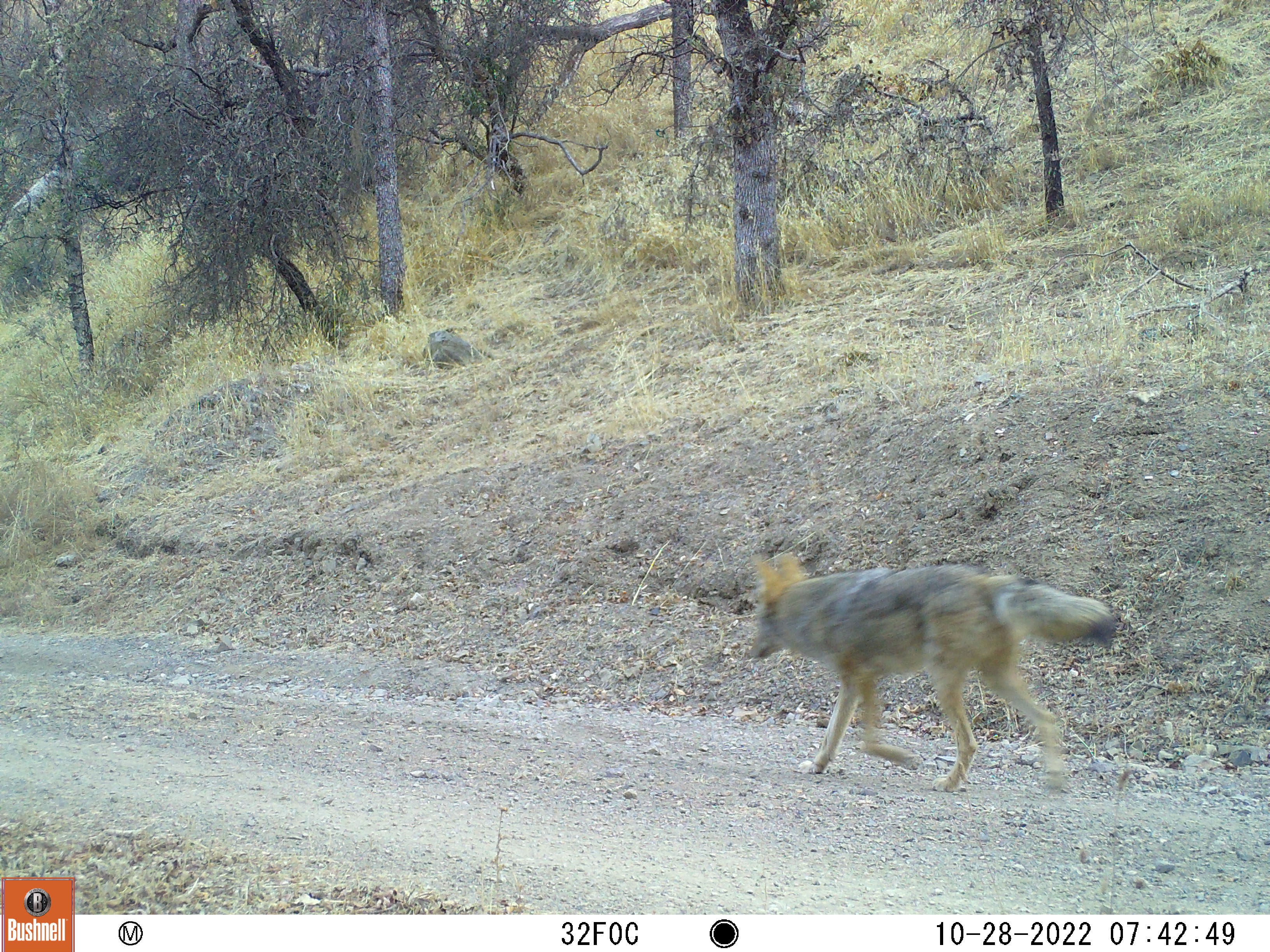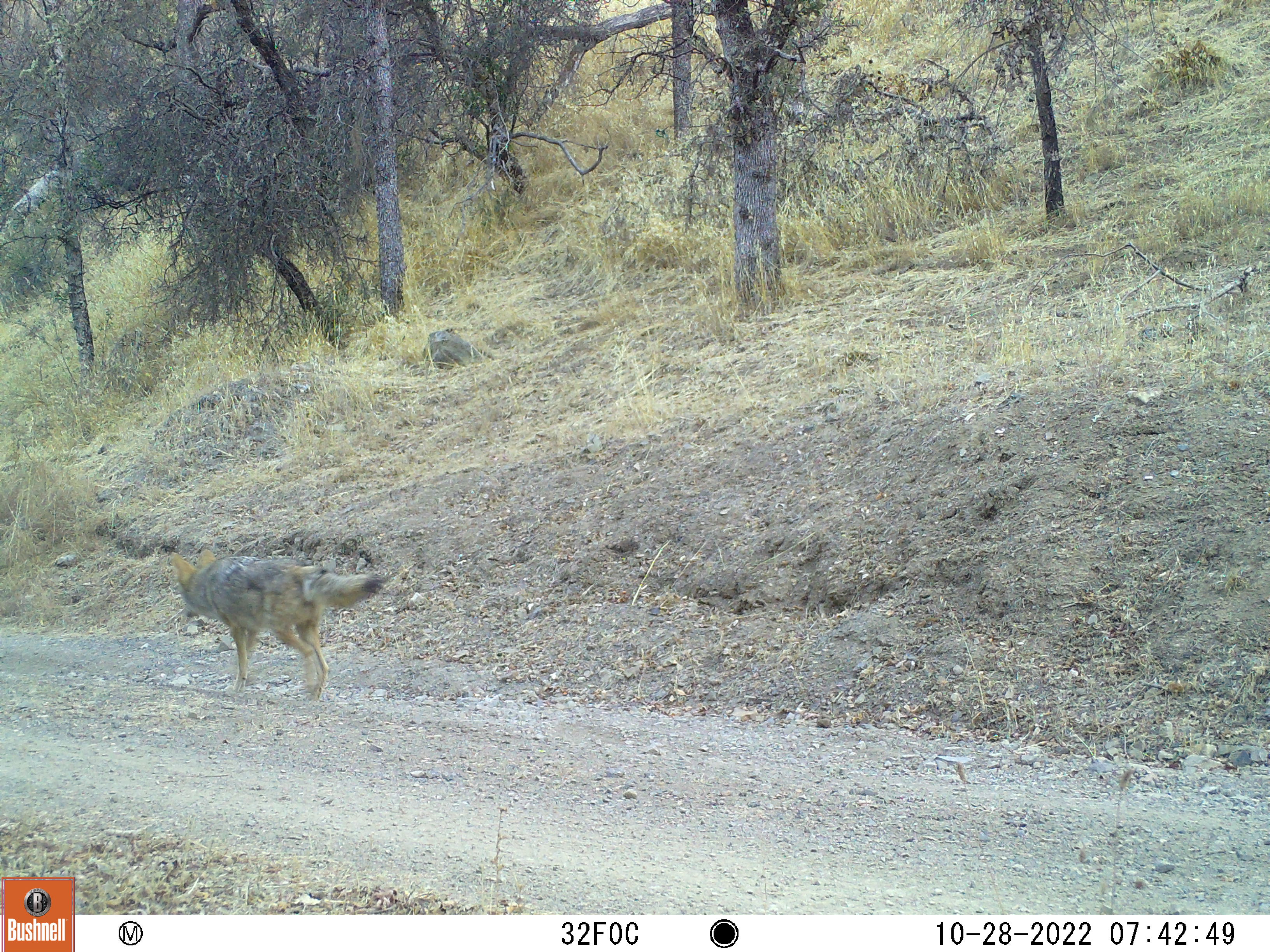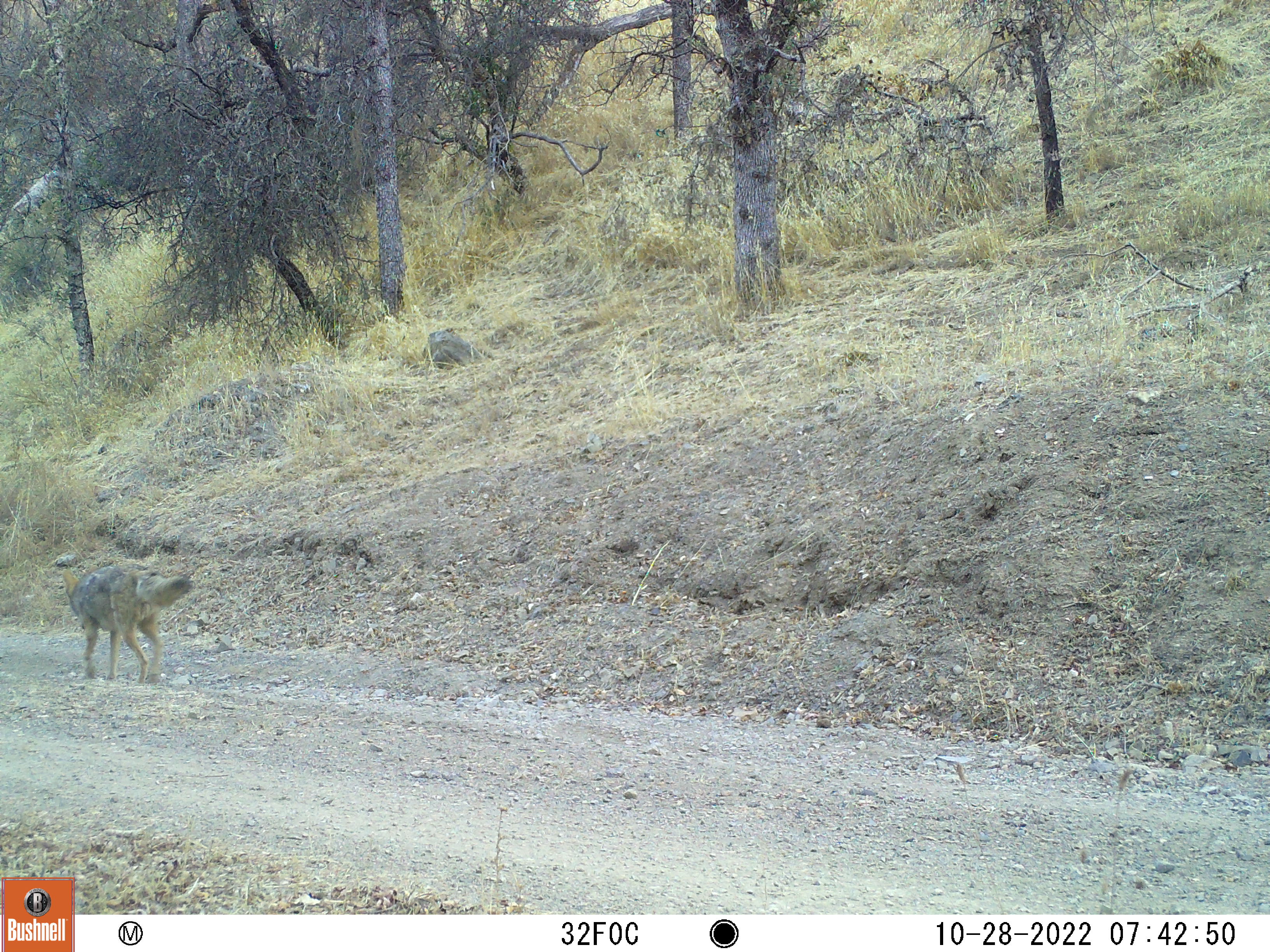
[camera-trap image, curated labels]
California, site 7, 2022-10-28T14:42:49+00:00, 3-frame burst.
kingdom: Animalia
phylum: Chordata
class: Mammalia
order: Carnivora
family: Canidae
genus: Canis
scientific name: Canis latrans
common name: coyote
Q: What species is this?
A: Coyote (Canis latrans).